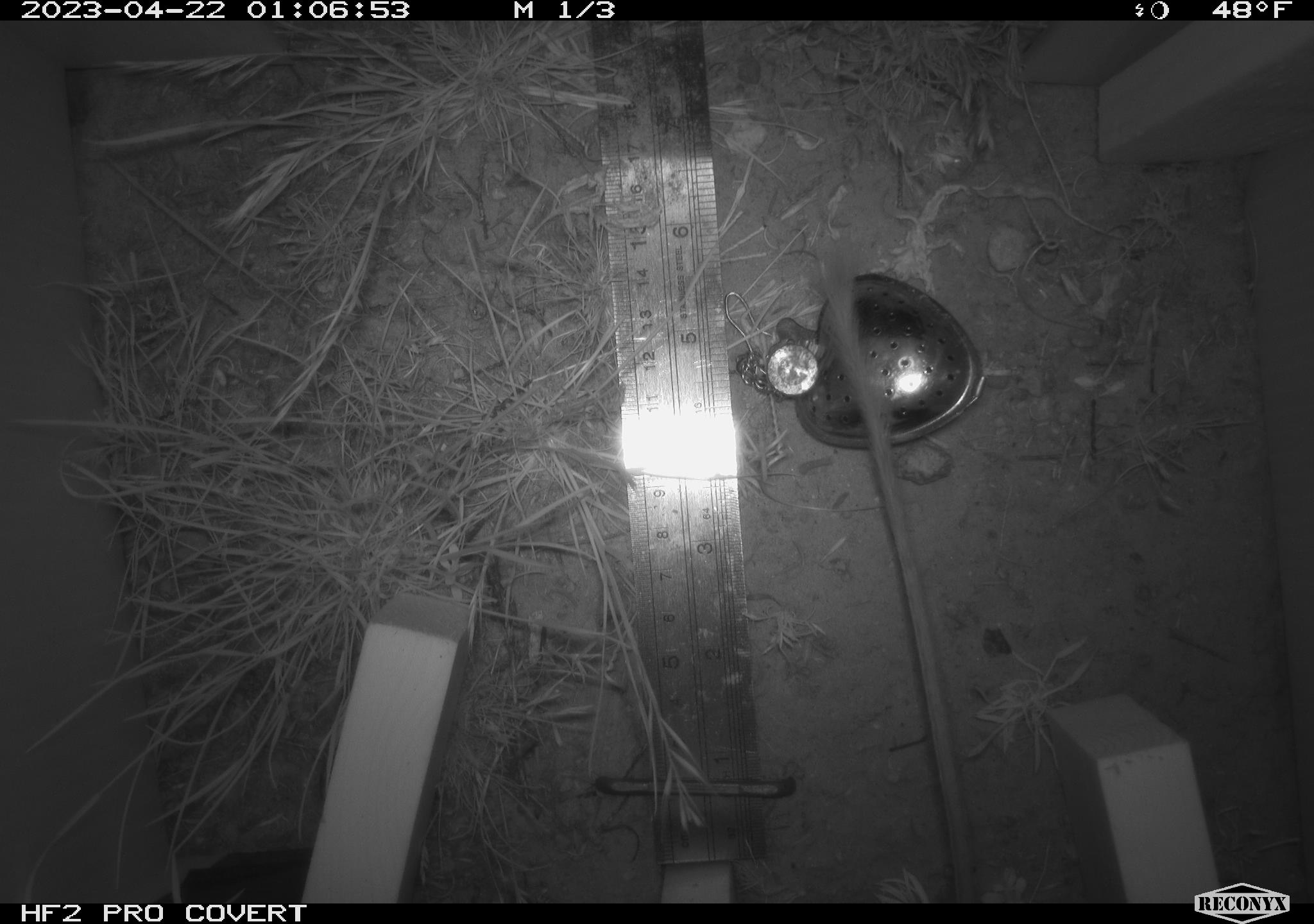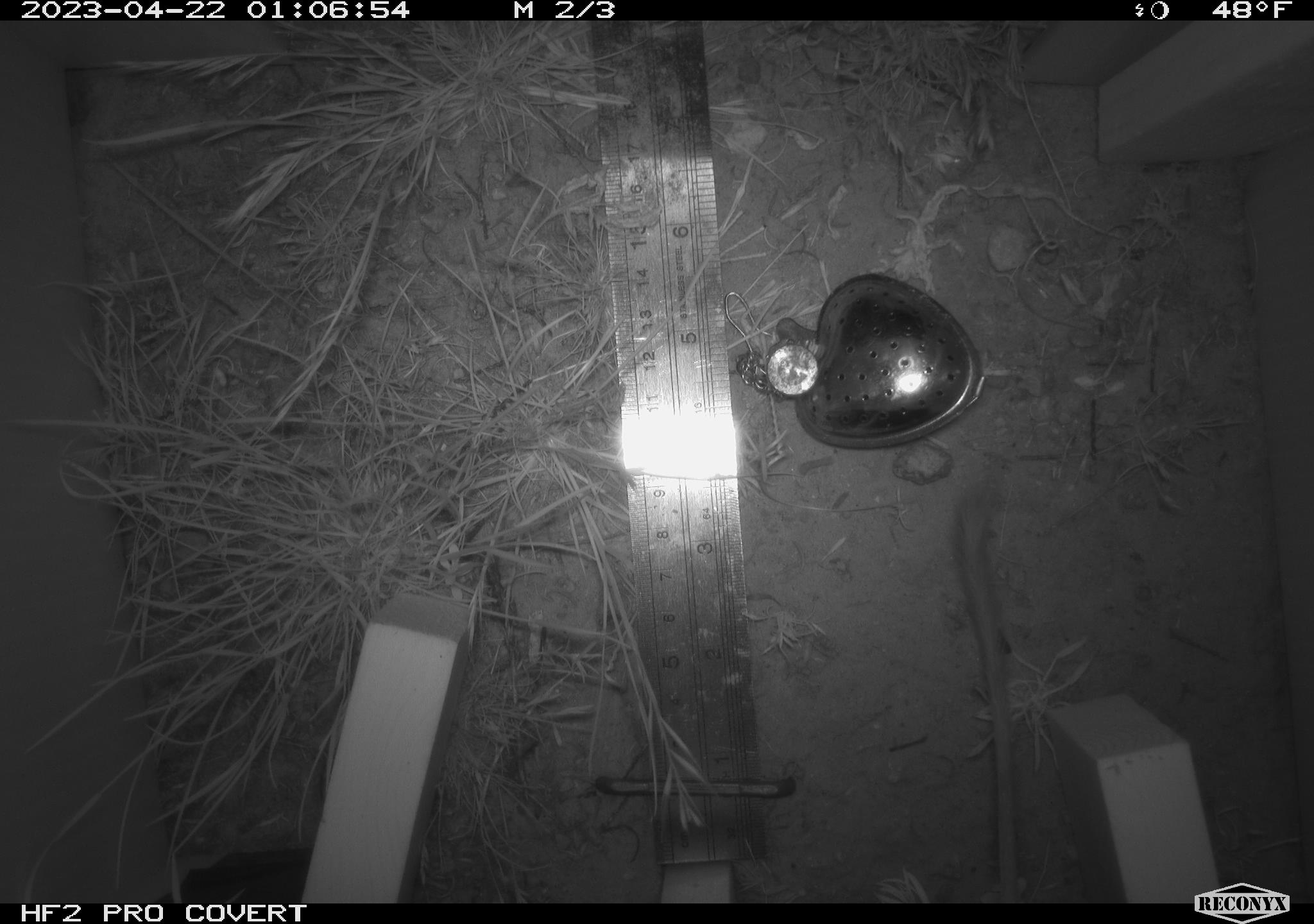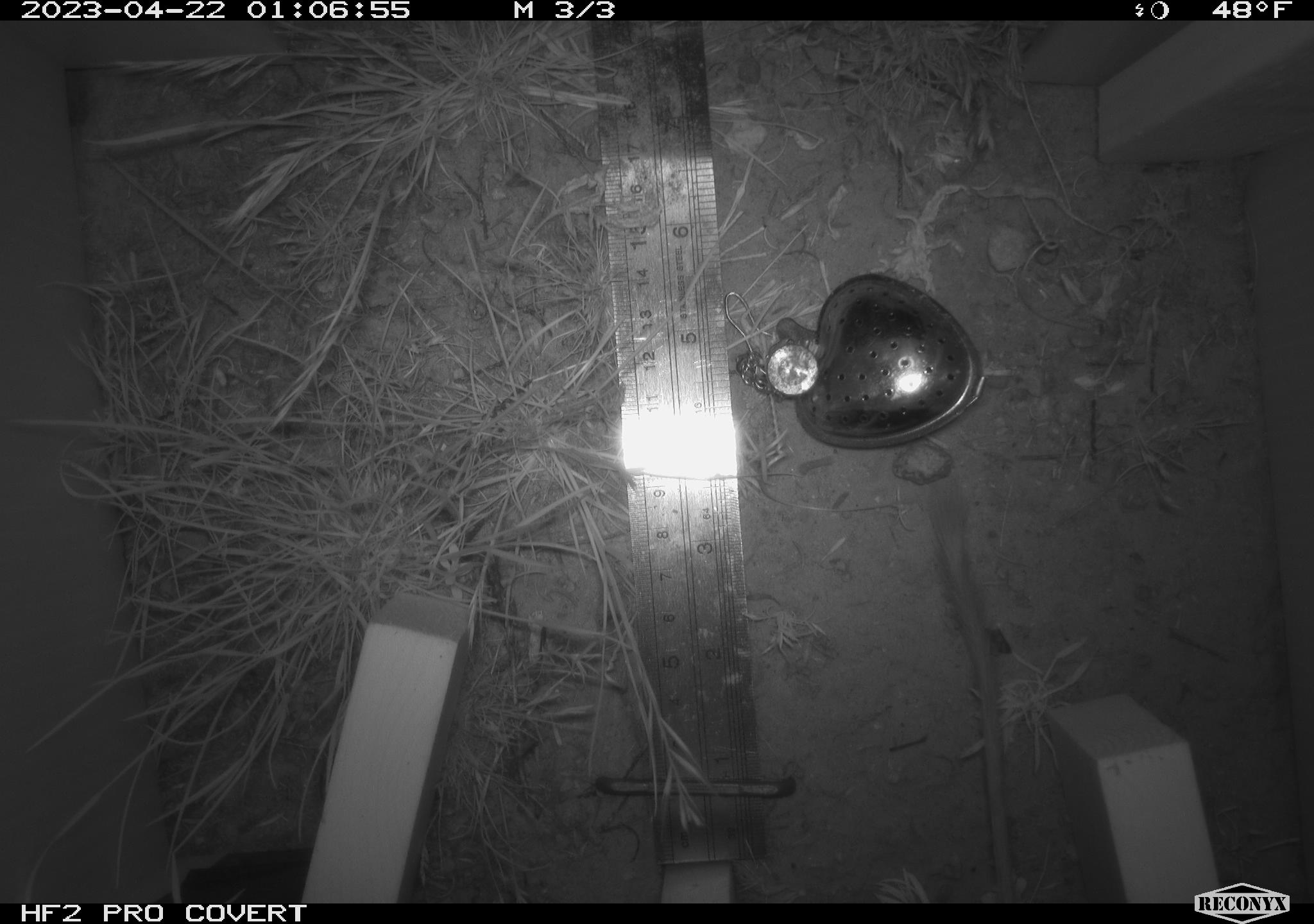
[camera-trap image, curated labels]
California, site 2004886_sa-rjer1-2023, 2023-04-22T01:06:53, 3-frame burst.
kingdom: Animalia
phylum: Chordata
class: Mammalia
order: Rodentia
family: Heteromyidae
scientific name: Heteromyidae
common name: kangaroo rats and pocket mice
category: heteromyidae family